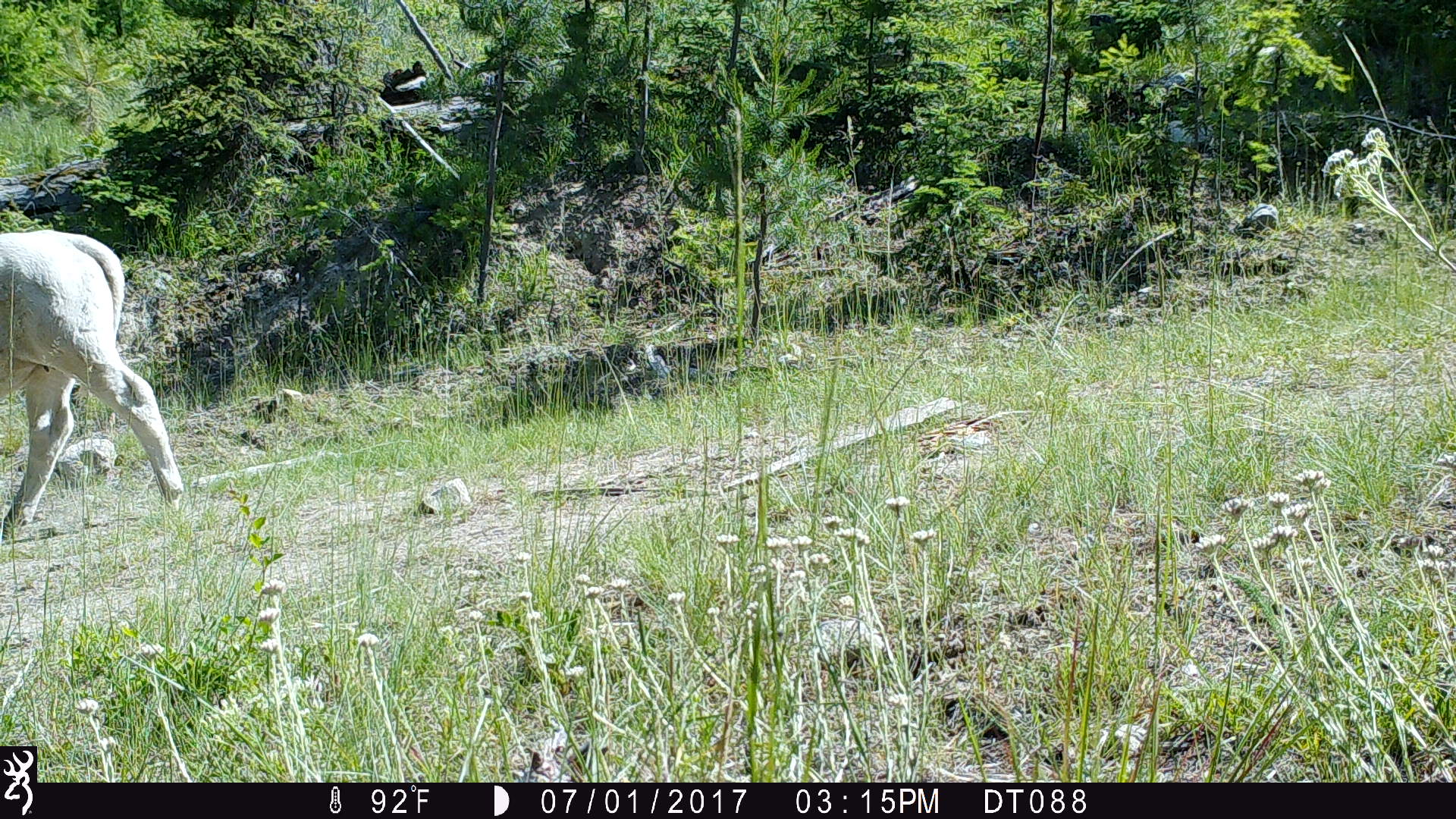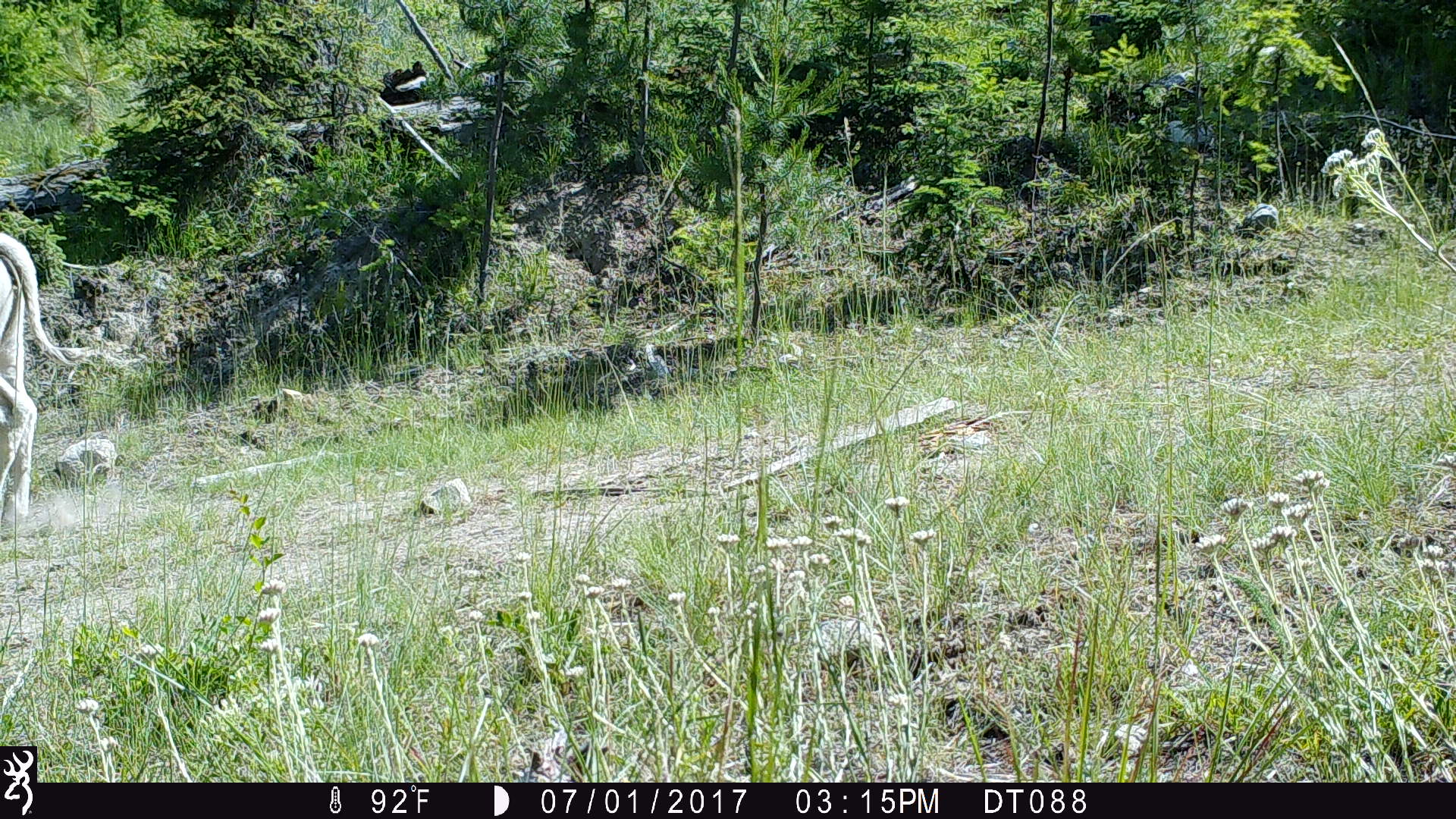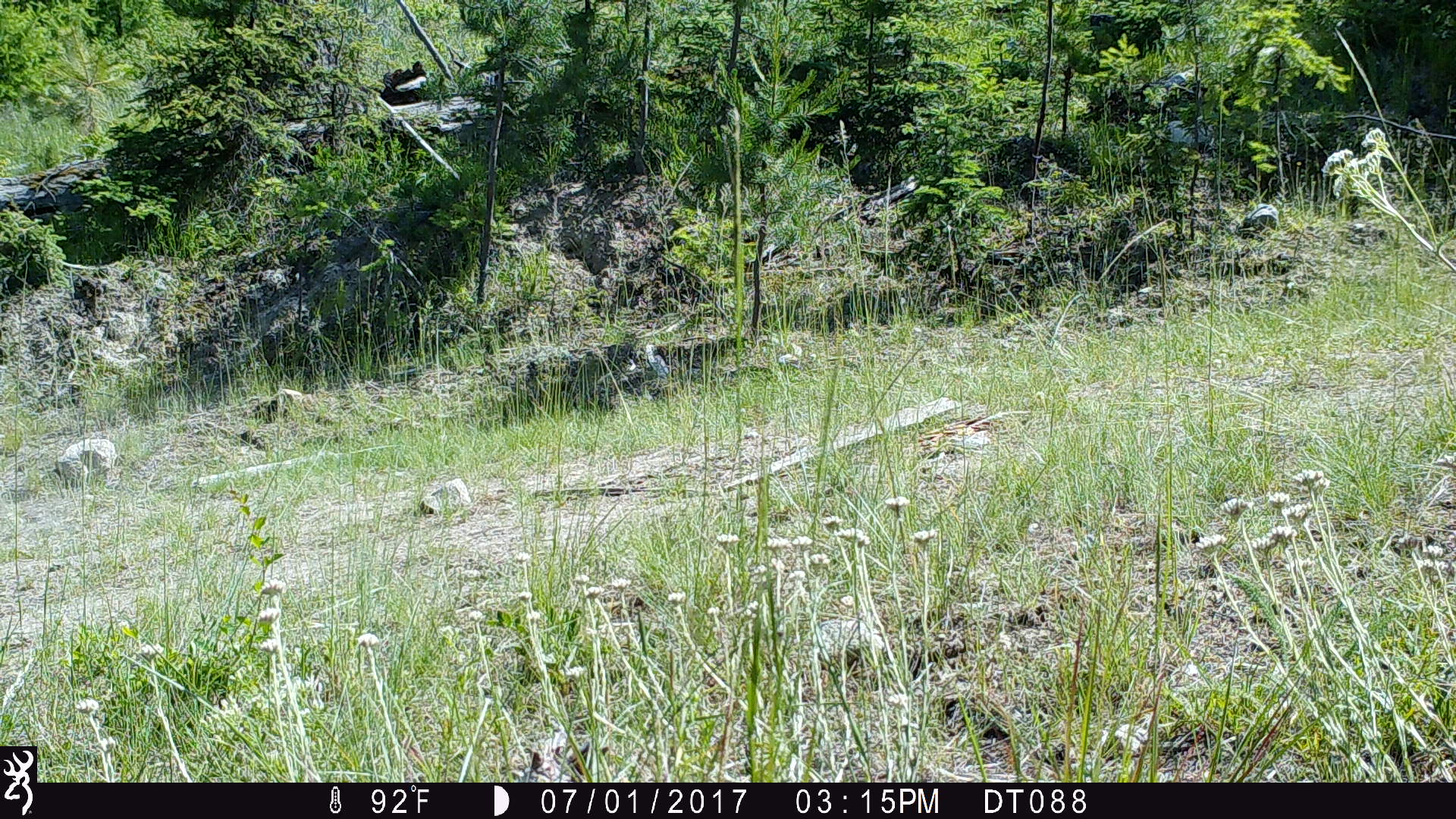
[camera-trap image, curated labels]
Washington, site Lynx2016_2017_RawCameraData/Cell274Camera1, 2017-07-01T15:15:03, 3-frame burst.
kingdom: Animalia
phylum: Chordata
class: Mammalia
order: Artiodactyla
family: Bovidae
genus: Bos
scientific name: Bos taurus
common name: domestic cattle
Domestic cattle (Bos taurus). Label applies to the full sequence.